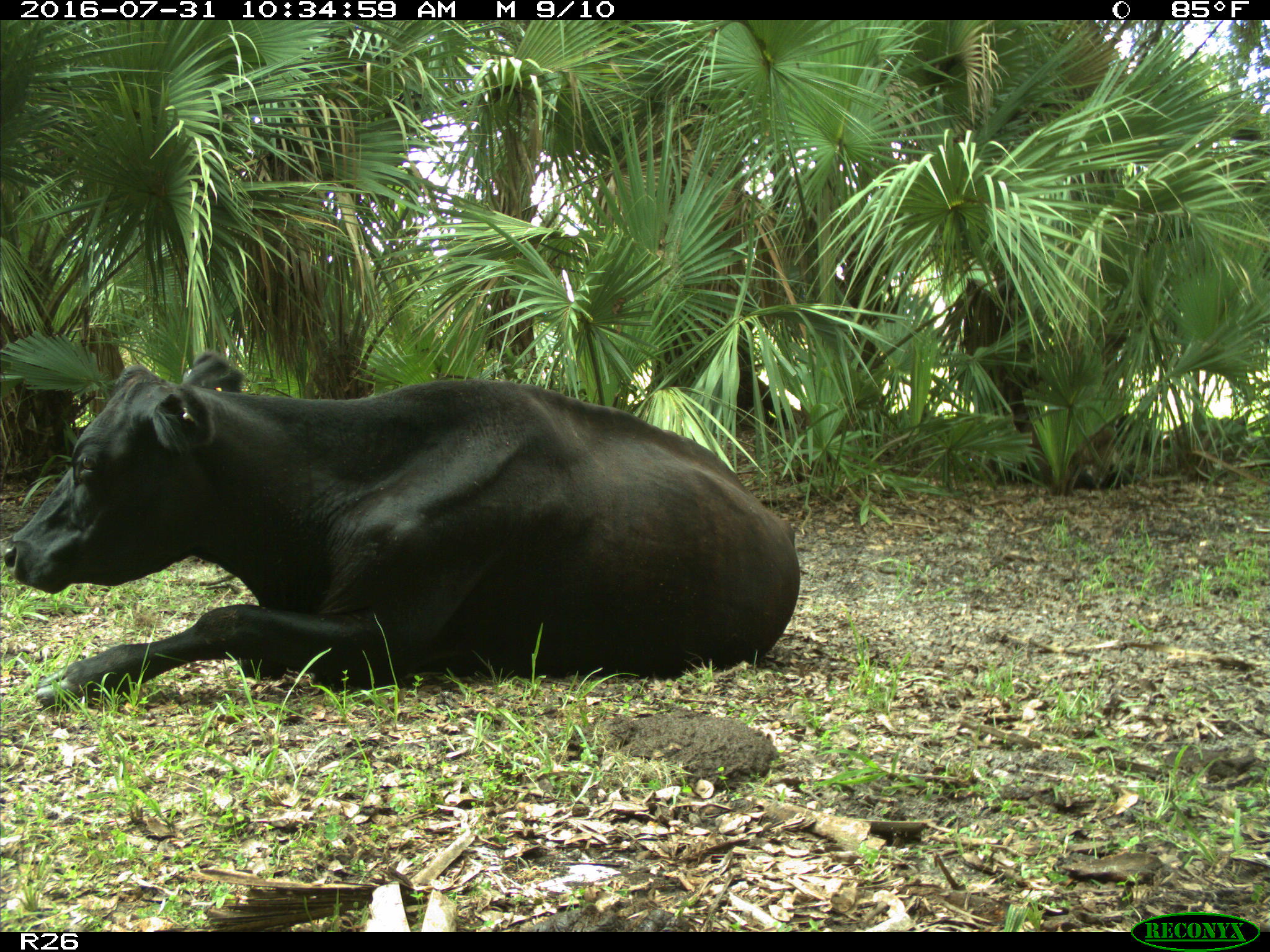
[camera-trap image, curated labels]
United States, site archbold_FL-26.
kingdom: Animalia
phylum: Chordata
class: Mammalia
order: Artiodactyla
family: Bovidae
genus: Bos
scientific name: Bos taurus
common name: domestic cow